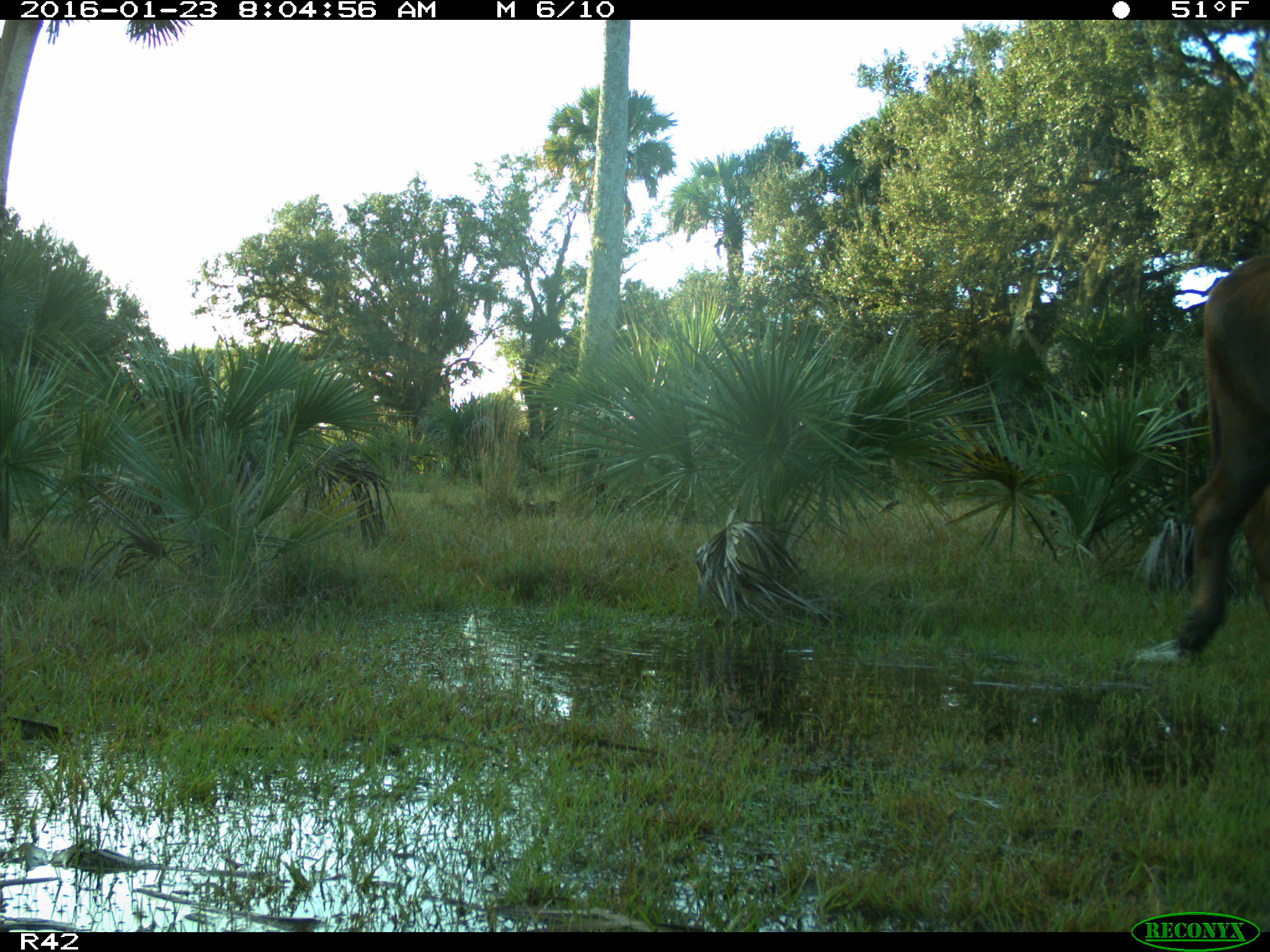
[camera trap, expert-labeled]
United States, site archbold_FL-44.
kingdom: Animalia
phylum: Chordata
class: Mammalia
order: Artiodactyla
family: Bovidae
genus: Bos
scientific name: Bos taurus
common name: domestic cow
Bos taurus (domestic cow).